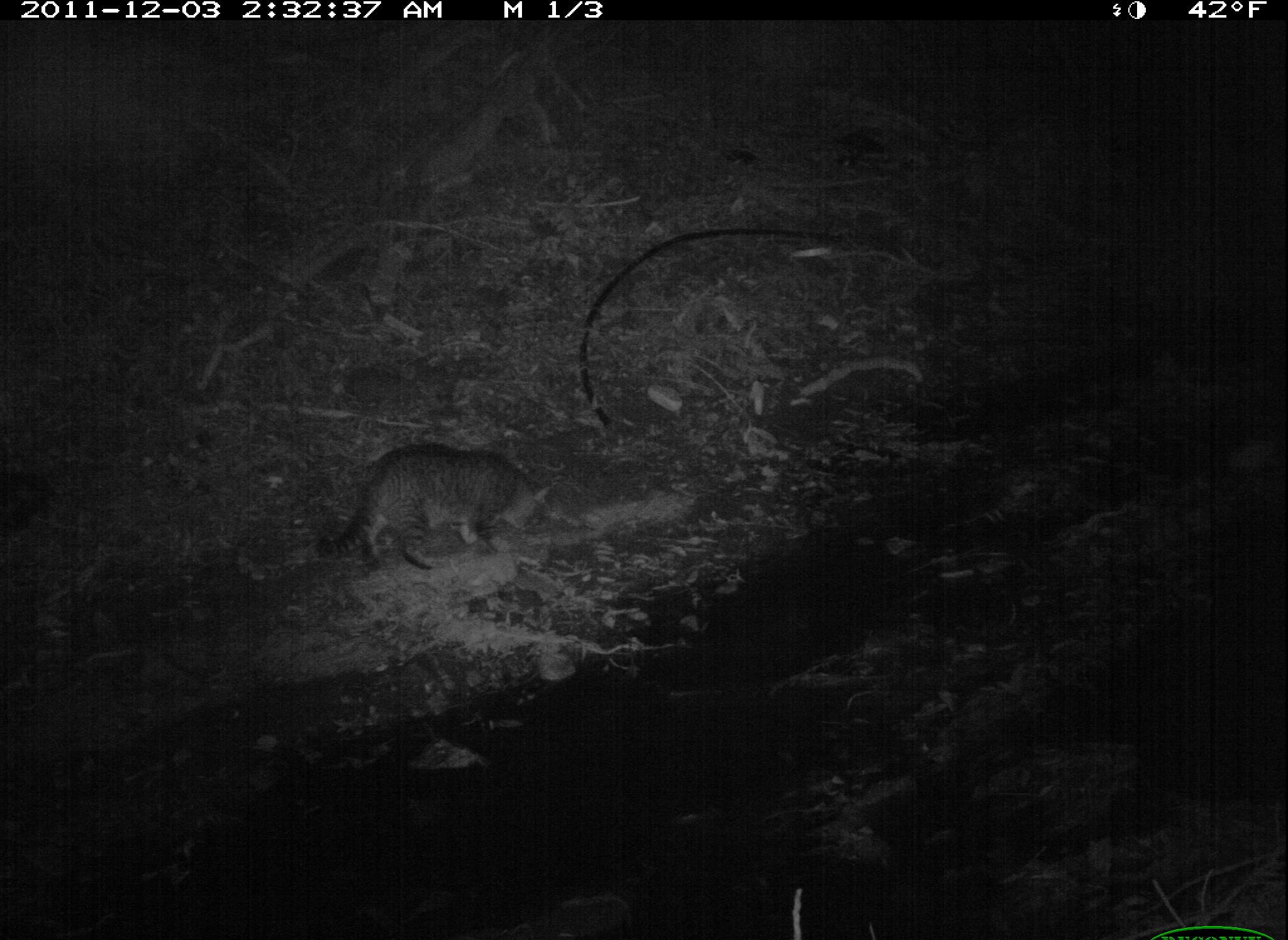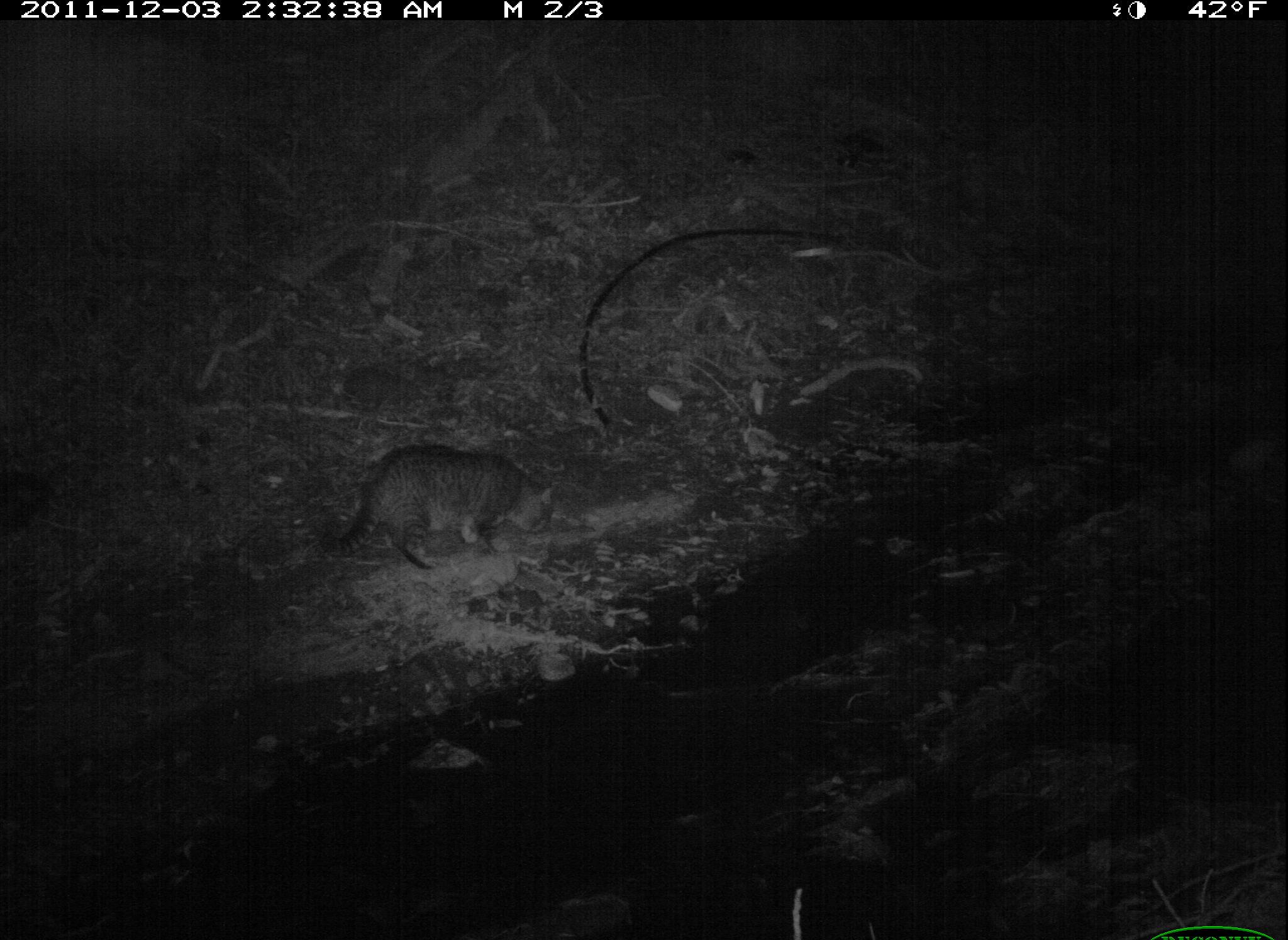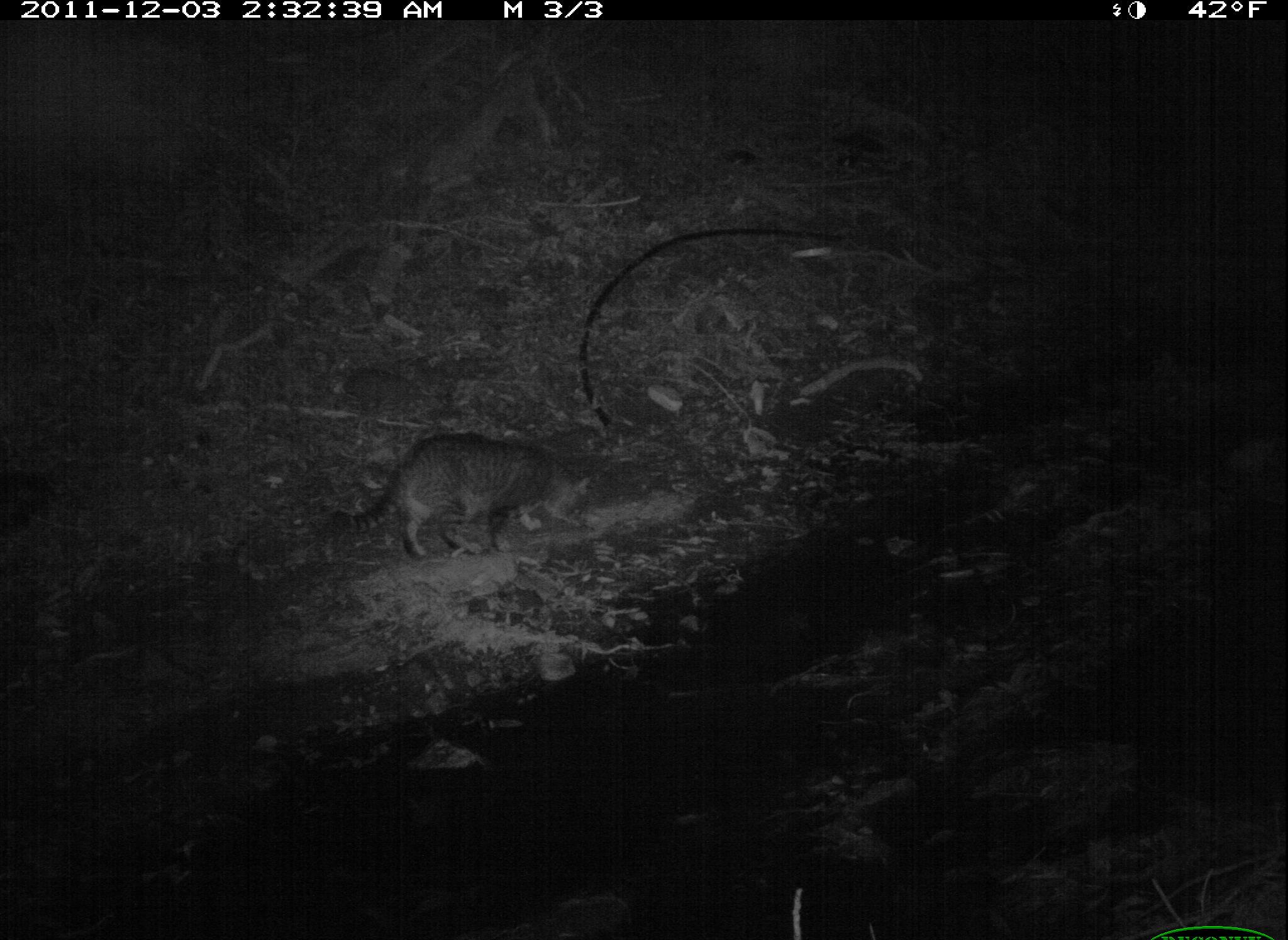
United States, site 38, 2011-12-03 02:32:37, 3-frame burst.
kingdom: Animalia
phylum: Chordata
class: Mammalia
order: Carnivora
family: Felidae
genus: Felis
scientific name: Felis catus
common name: cat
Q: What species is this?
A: Cat (Felis catus).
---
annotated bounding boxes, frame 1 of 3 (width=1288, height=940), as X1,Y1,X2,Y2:
cat: 311,433,567,591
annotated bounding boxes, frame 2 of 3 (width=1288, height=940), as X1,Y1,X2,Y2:
cat: 296,414,575,585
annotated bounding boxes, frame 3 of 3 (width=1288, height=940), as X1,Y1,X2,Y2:
cat: 325,411,615,562